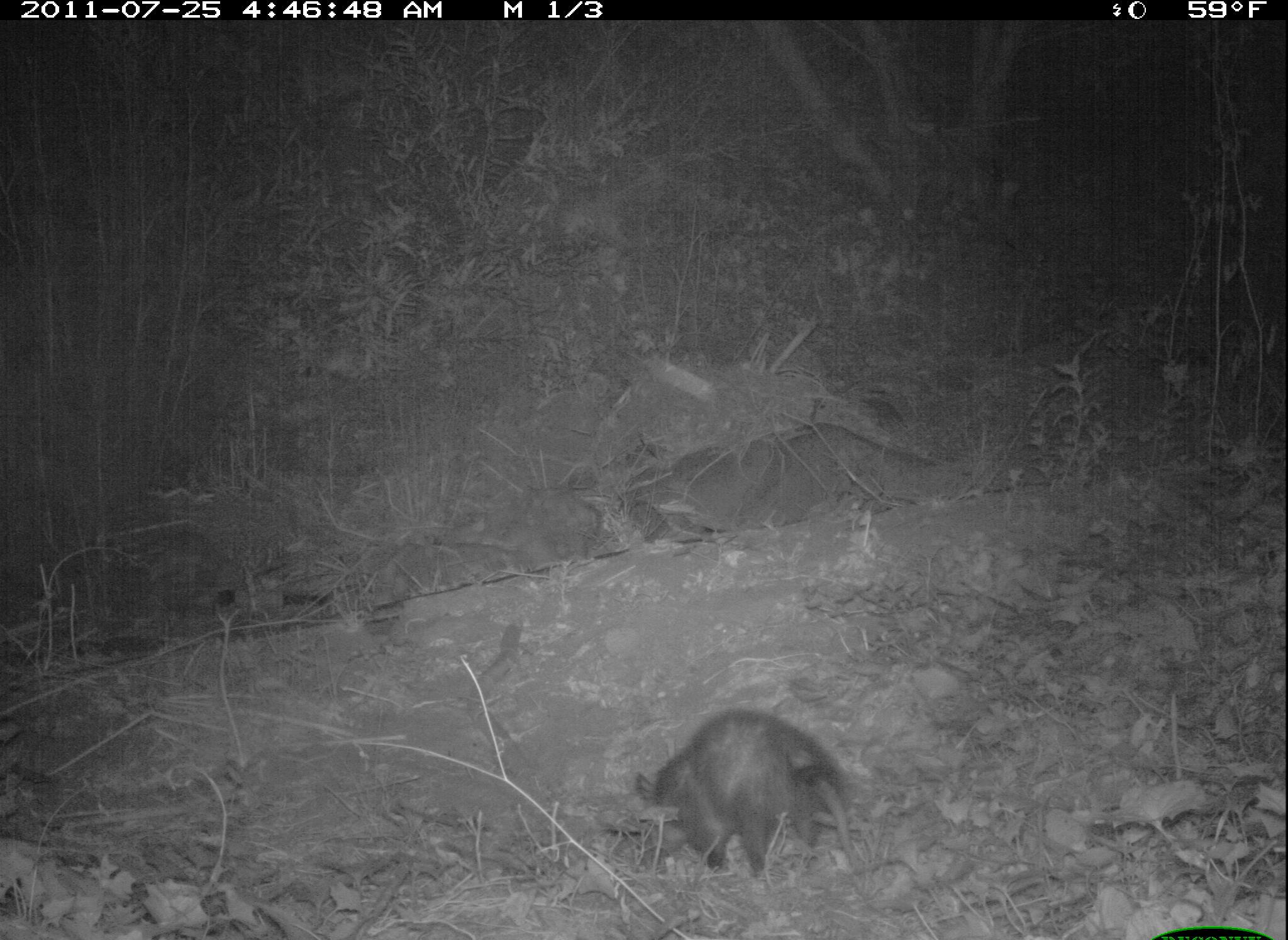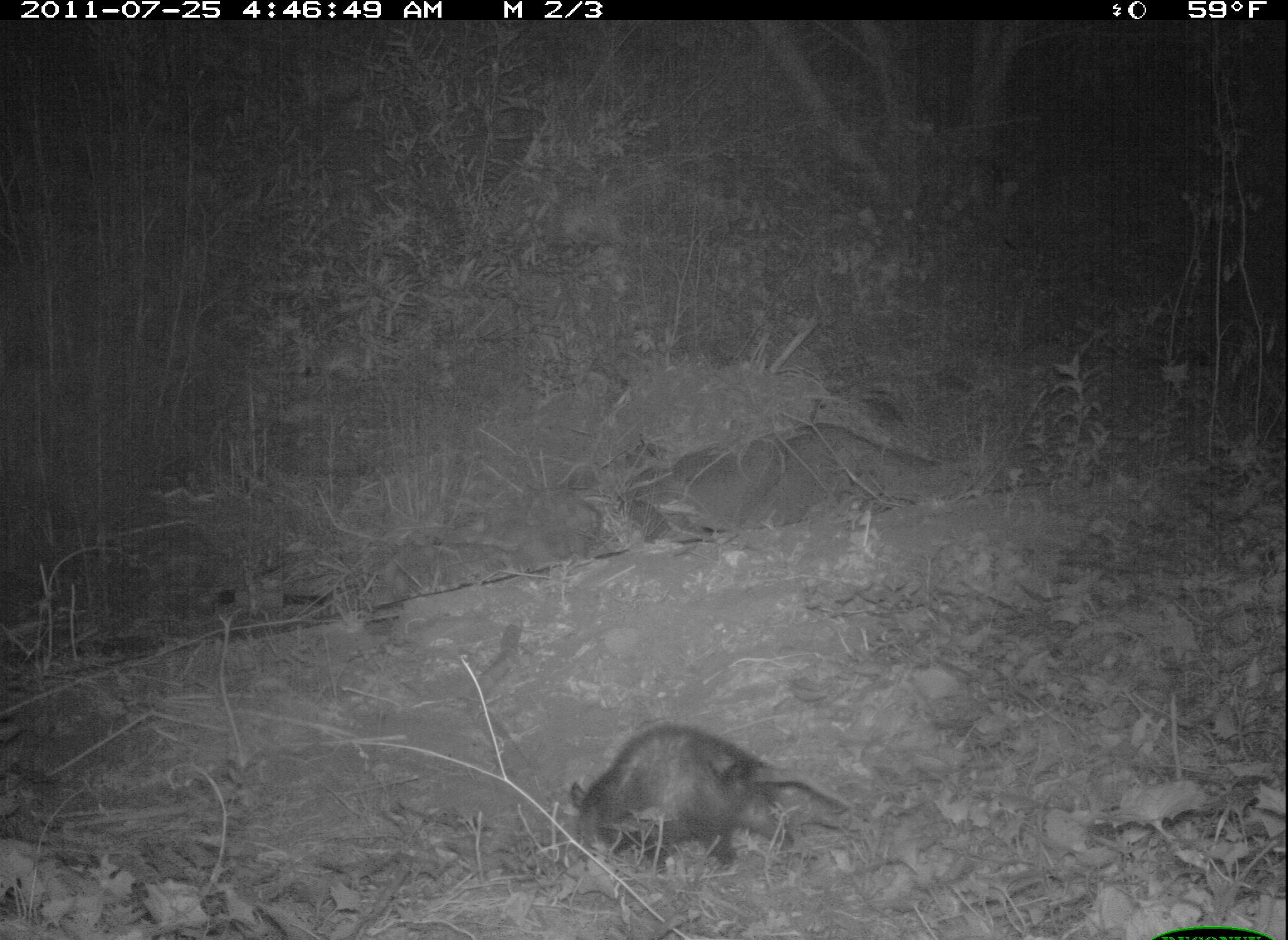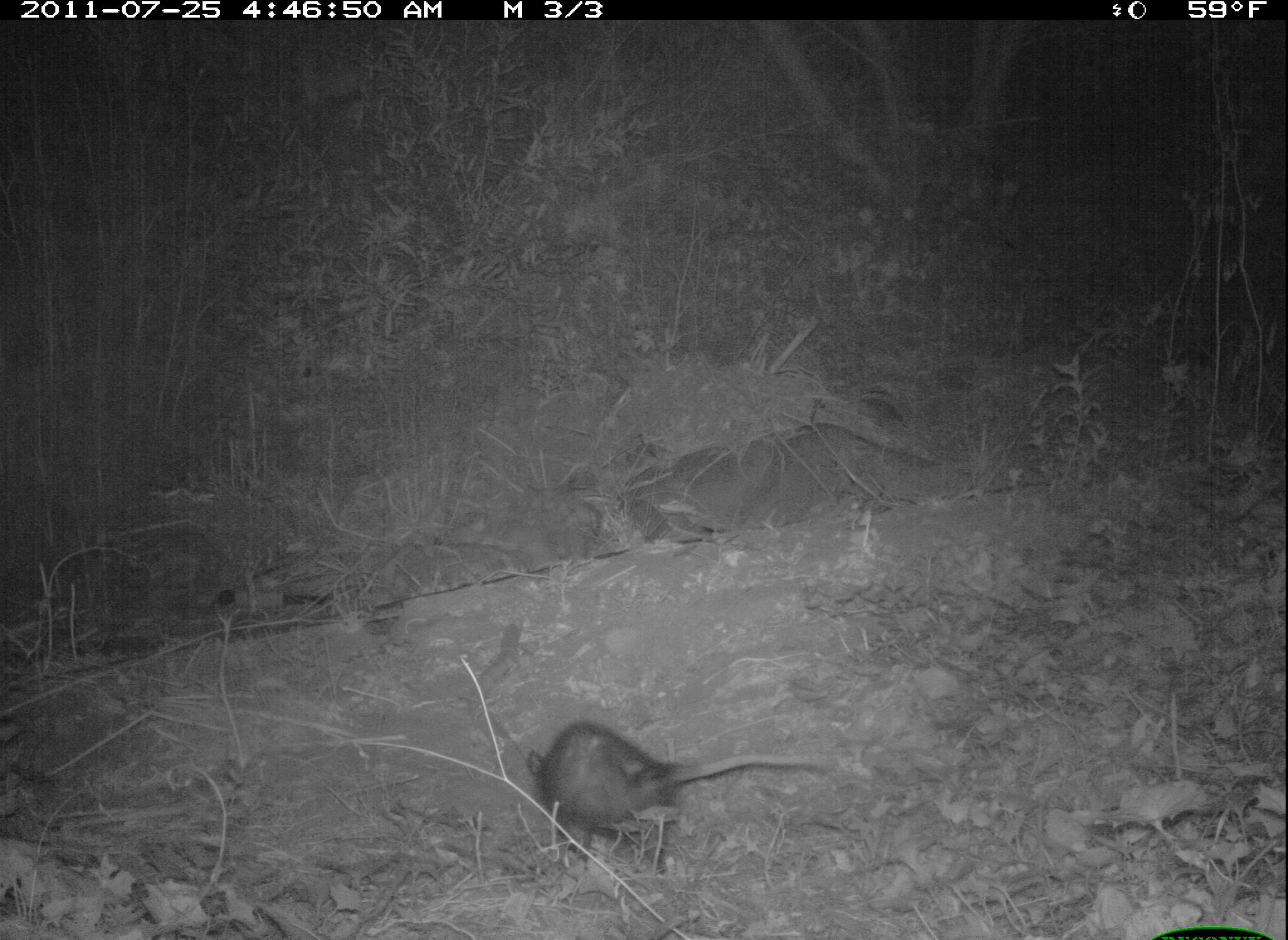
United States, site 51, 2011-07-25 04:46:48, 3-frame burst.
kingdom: Animalia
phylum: Chordata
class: Mammalia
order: Didelphimorphia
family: Didelphidae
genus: Didelphis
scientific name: Didelphis virginiana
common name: virginia opossum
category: opossum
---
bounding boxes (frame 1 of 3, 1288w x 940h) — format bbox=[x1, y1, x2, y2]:
opossum: bbox=[618, 691, 918, 905]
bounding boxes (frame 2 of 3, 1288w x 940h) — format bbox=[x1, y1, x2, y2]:
opossum: bbox=[555, 720, 926, 891]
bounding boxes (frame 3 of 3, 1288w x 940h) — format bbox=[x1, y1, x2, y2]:
opossum: bbox=[518, 714, 855, 881]